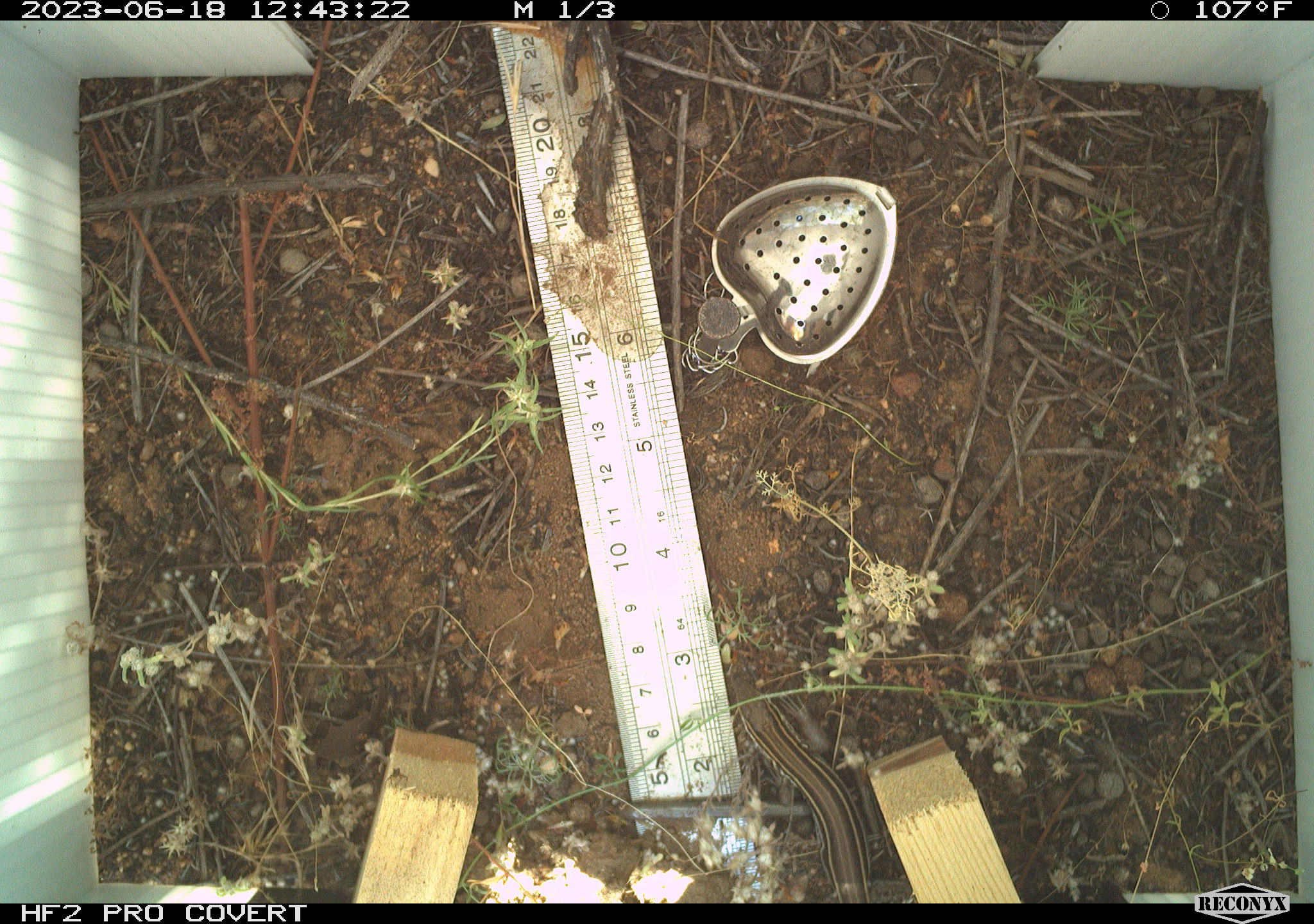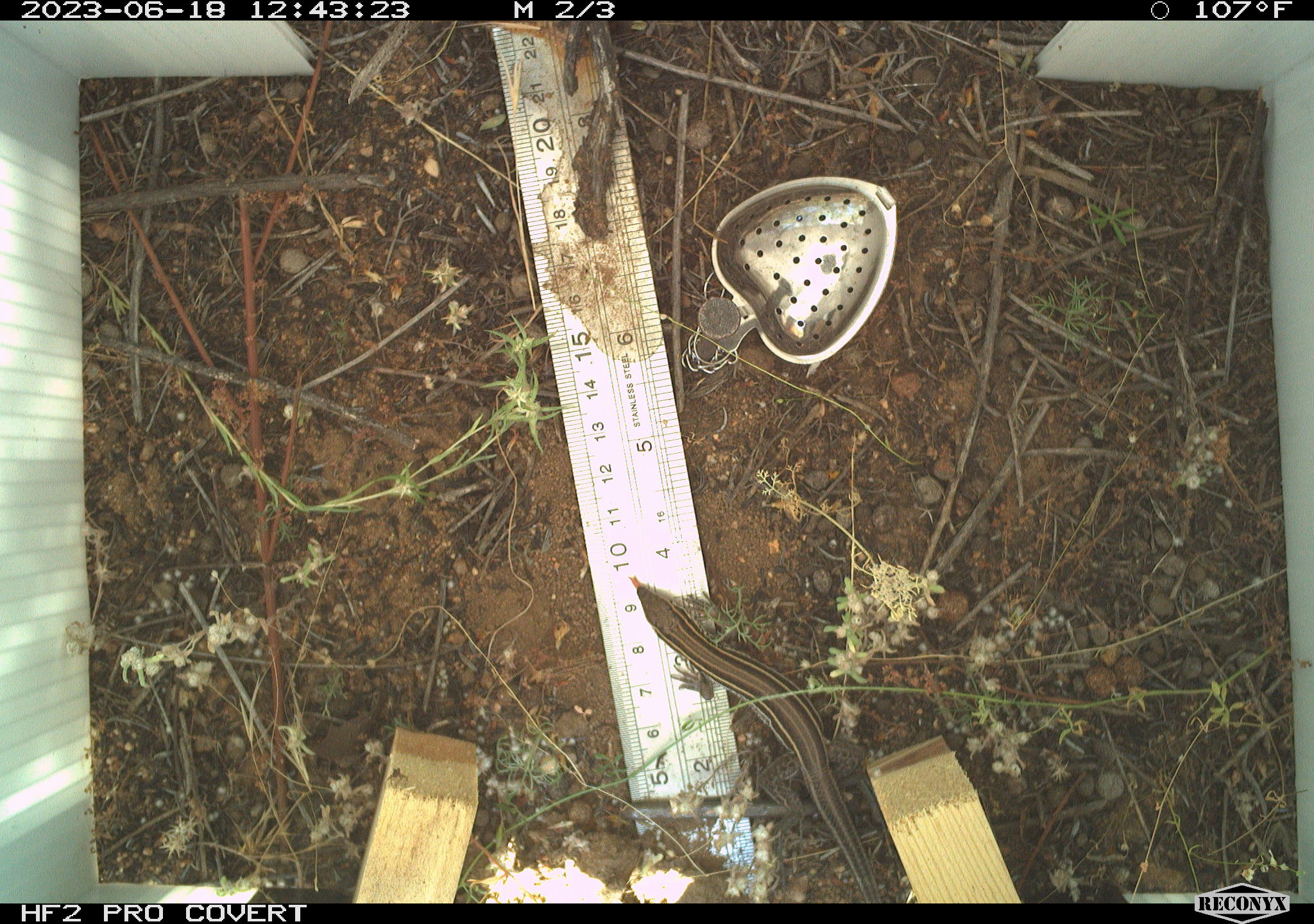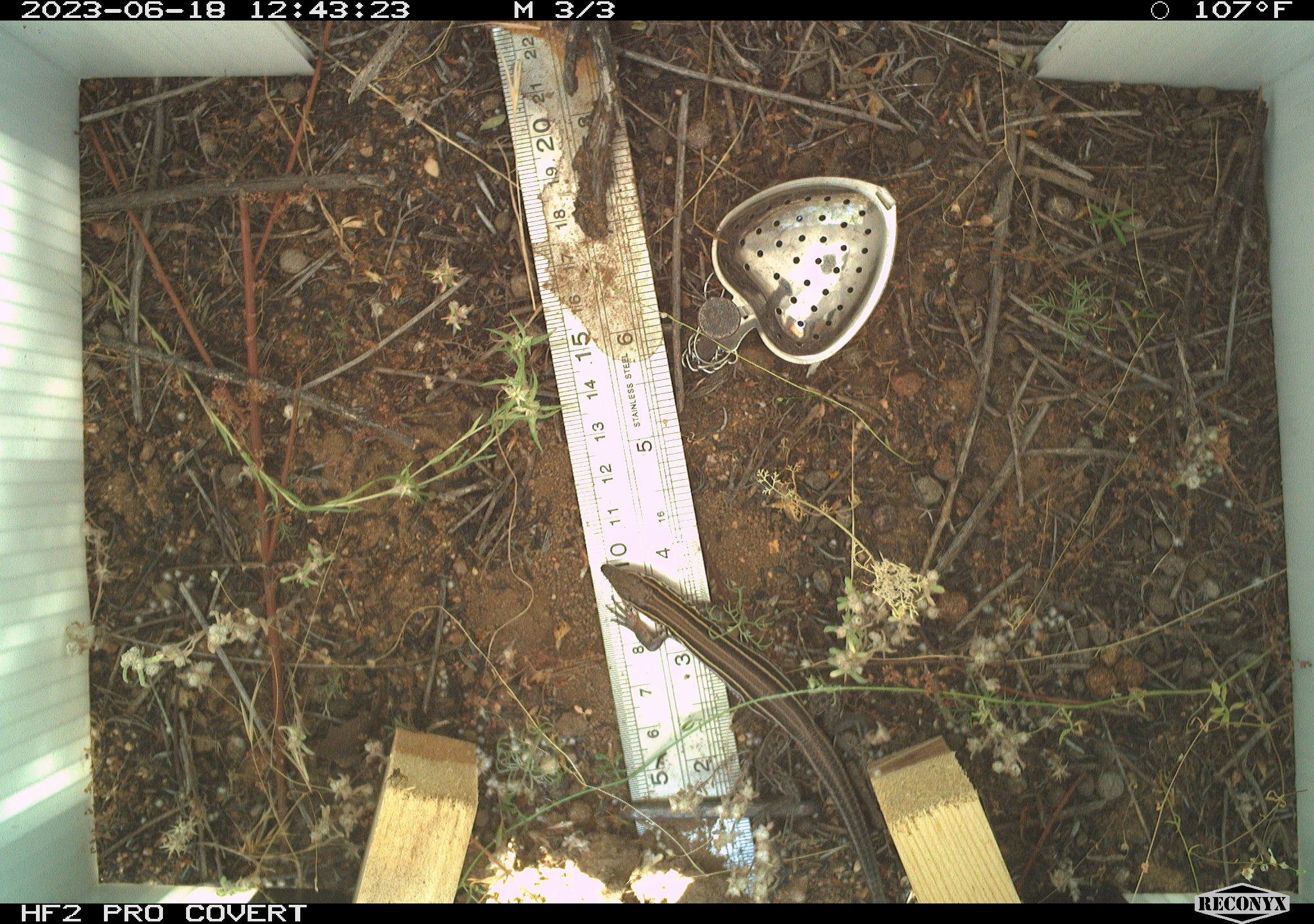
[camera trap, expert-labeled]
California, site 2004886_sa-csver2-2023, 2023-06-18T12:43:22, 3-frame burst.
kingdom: Animalia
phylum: Chordata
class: Reptilia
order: Squamata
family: Teiidae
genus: Aspidoscelis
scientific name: Aspidoscelis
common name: whiptail lizards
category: aspidoscelis species